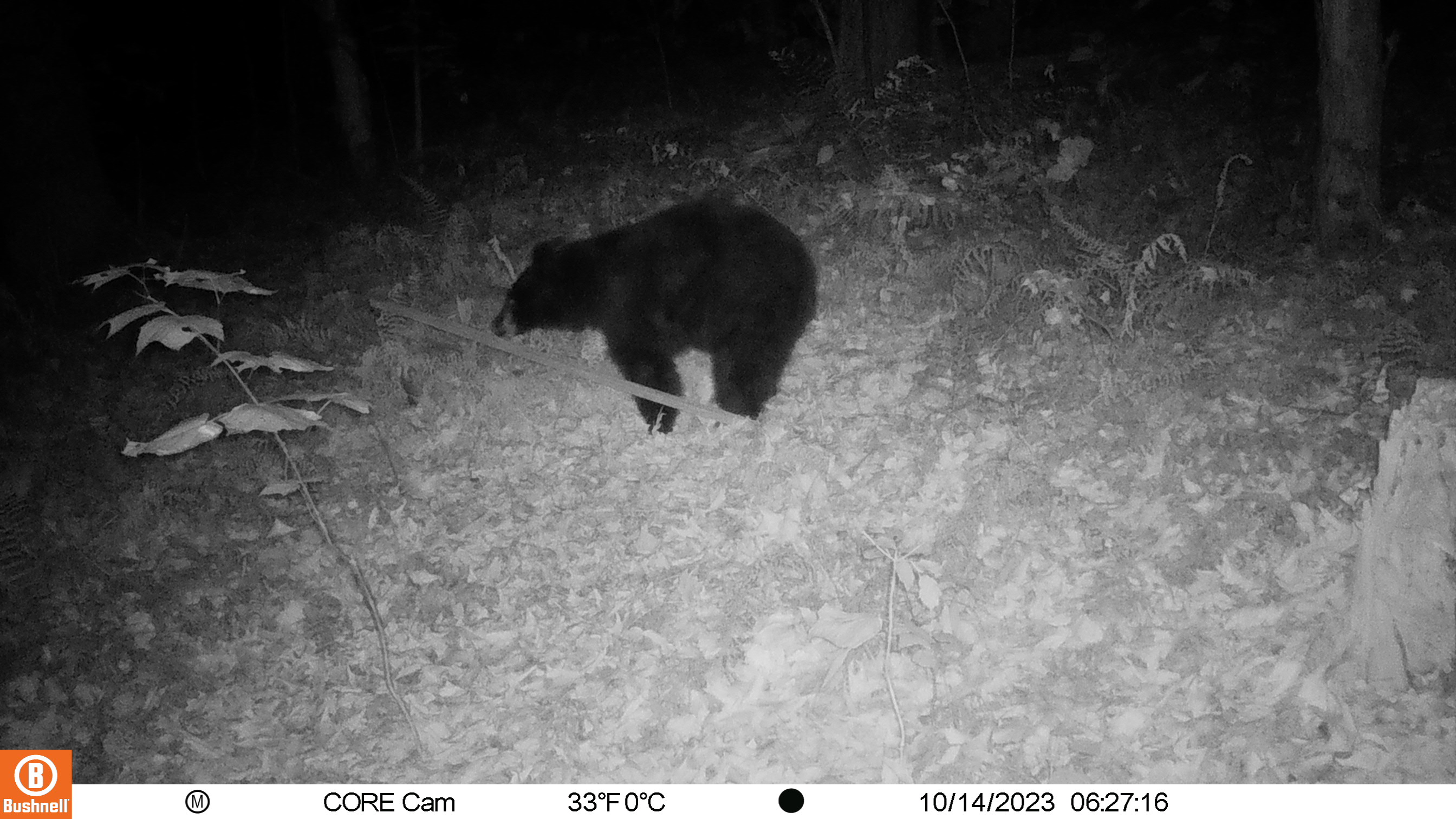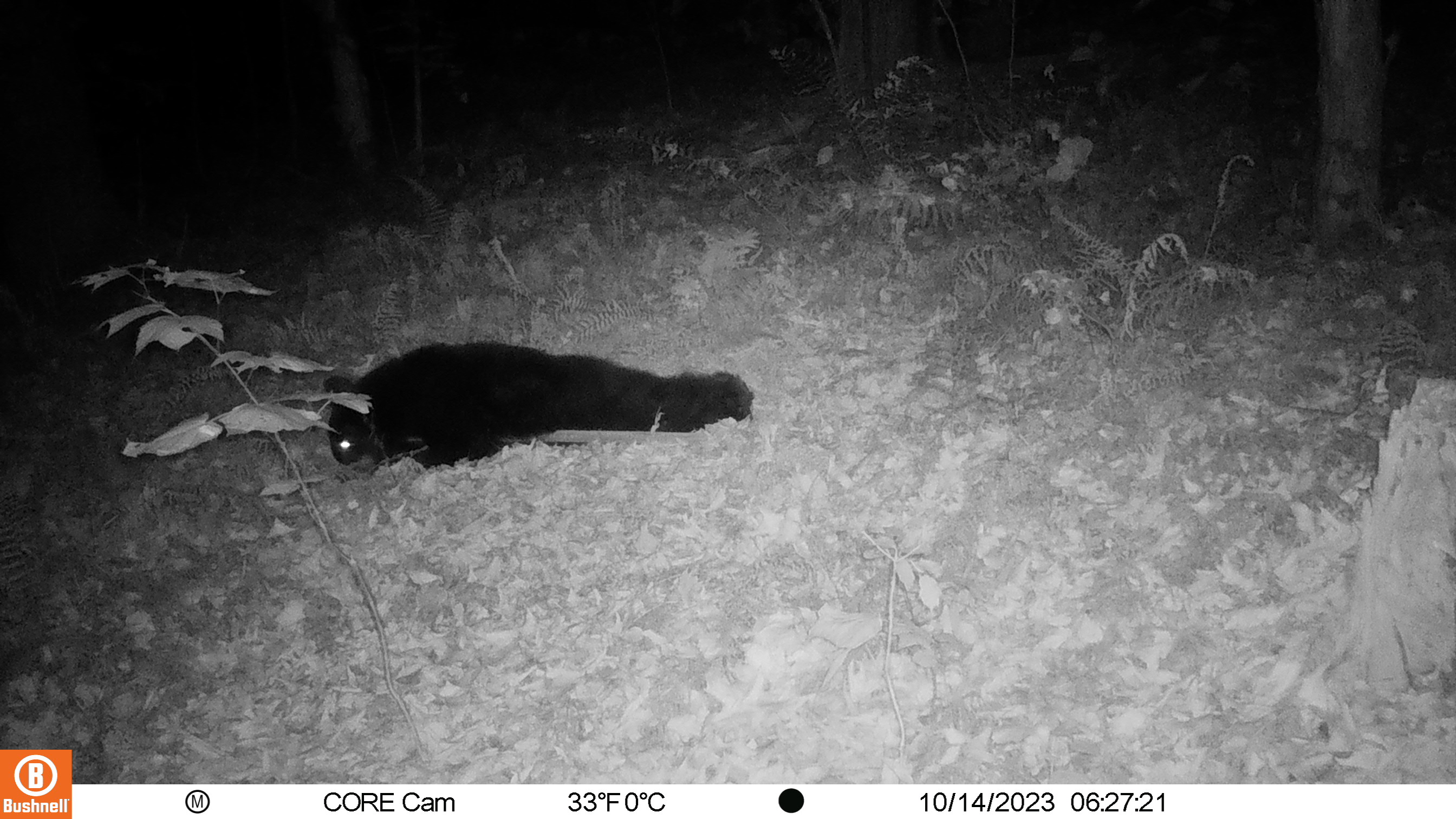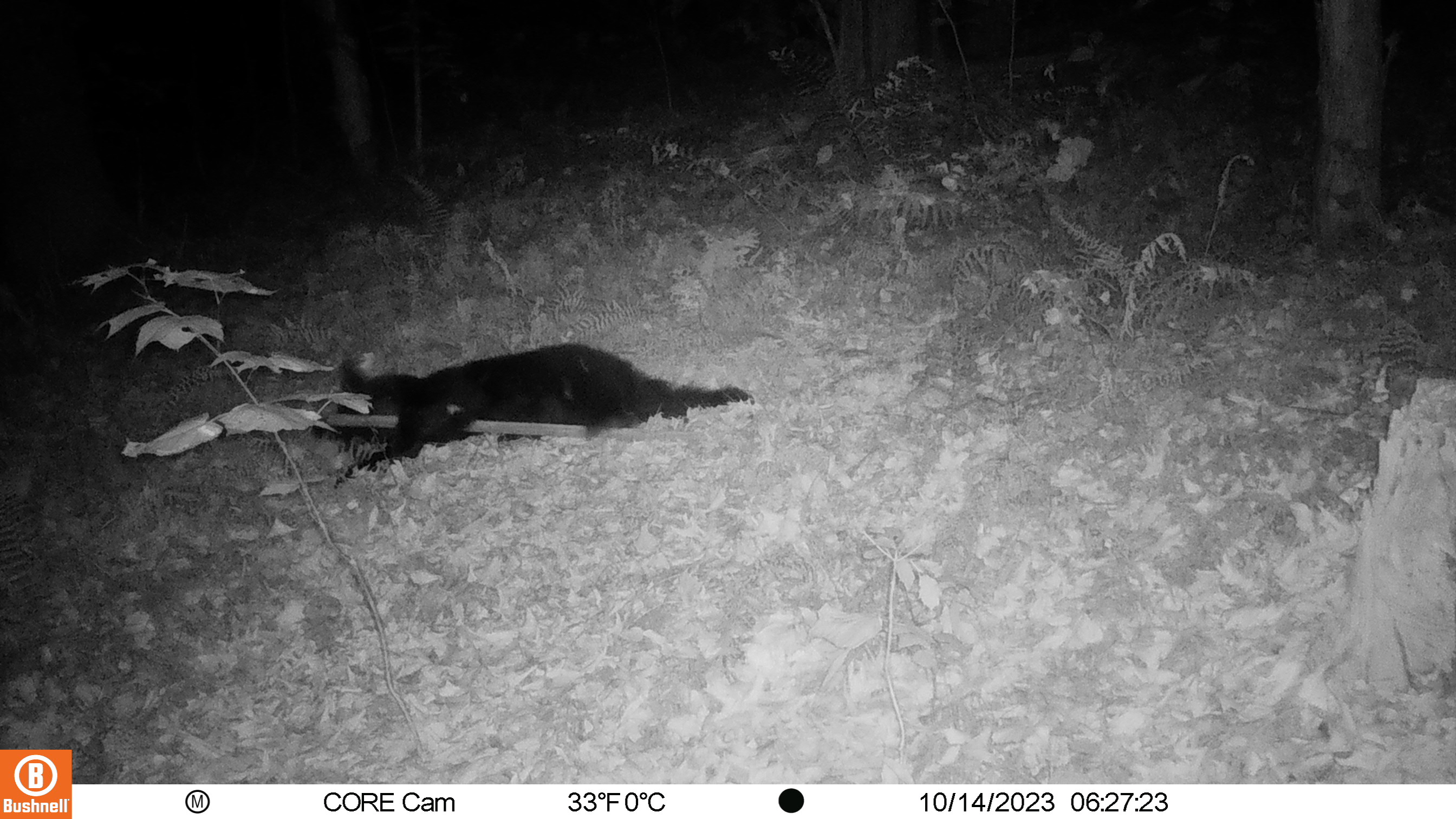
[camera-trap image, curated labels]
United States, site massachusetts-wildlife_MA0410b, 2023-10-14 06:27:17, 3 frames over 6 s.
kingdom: Animalia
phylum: Chordata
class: Mammalia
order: Carnivora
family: Ursidae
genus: Ursus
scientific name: Ursus americanus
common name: black bear